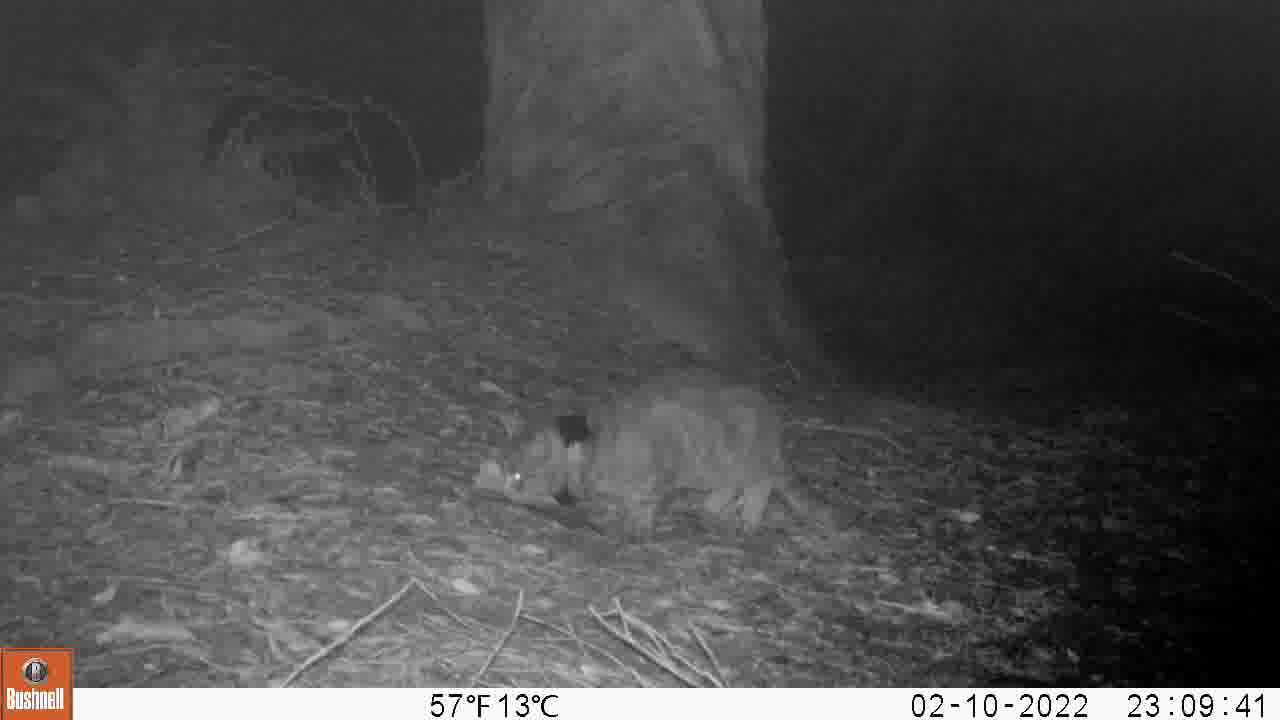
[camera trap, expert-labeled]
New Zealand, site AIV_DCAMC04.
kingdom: Animalia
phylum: Chordata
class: Mammalia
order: Carnivora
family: Felidae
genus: Felis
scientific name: Felis catus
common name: domestic cat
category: cat